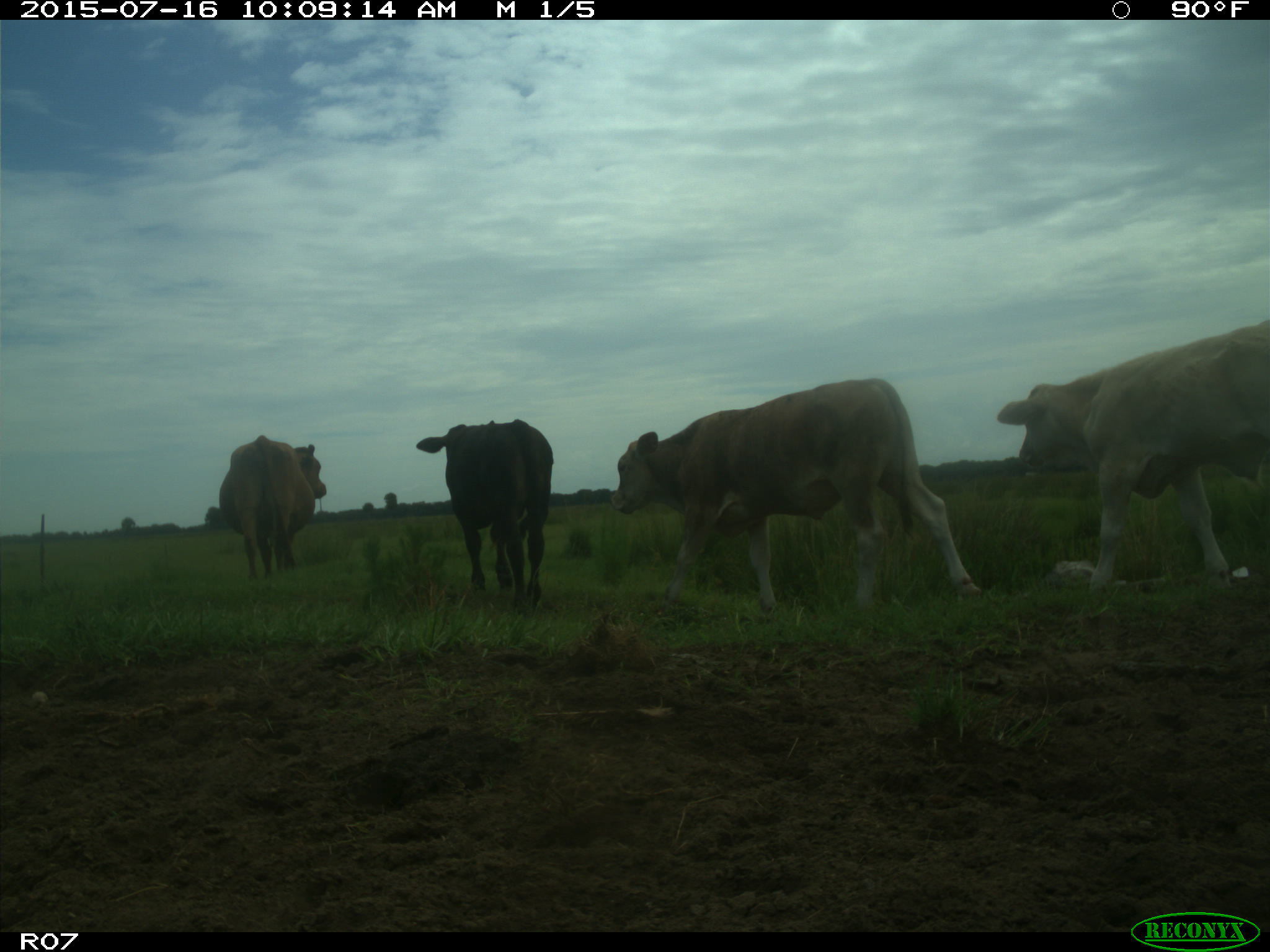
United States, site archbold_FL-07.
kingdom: Animalia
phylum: Chordata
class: Mammalia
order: Artiodactyla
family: Bovidae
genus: Bos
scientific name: Bos taurus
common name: domestic cow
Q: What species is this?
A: Bos taurus (domestic cow).